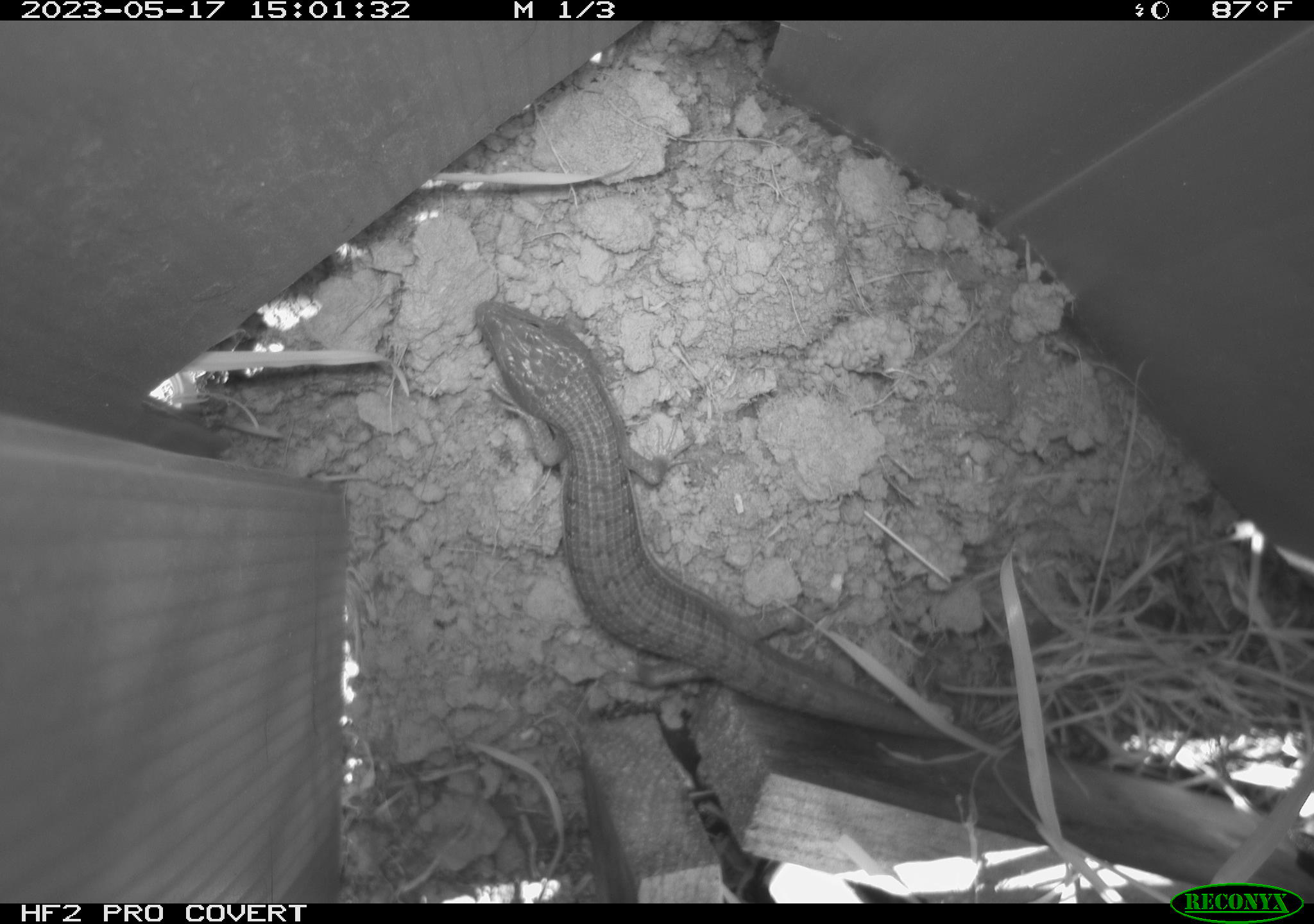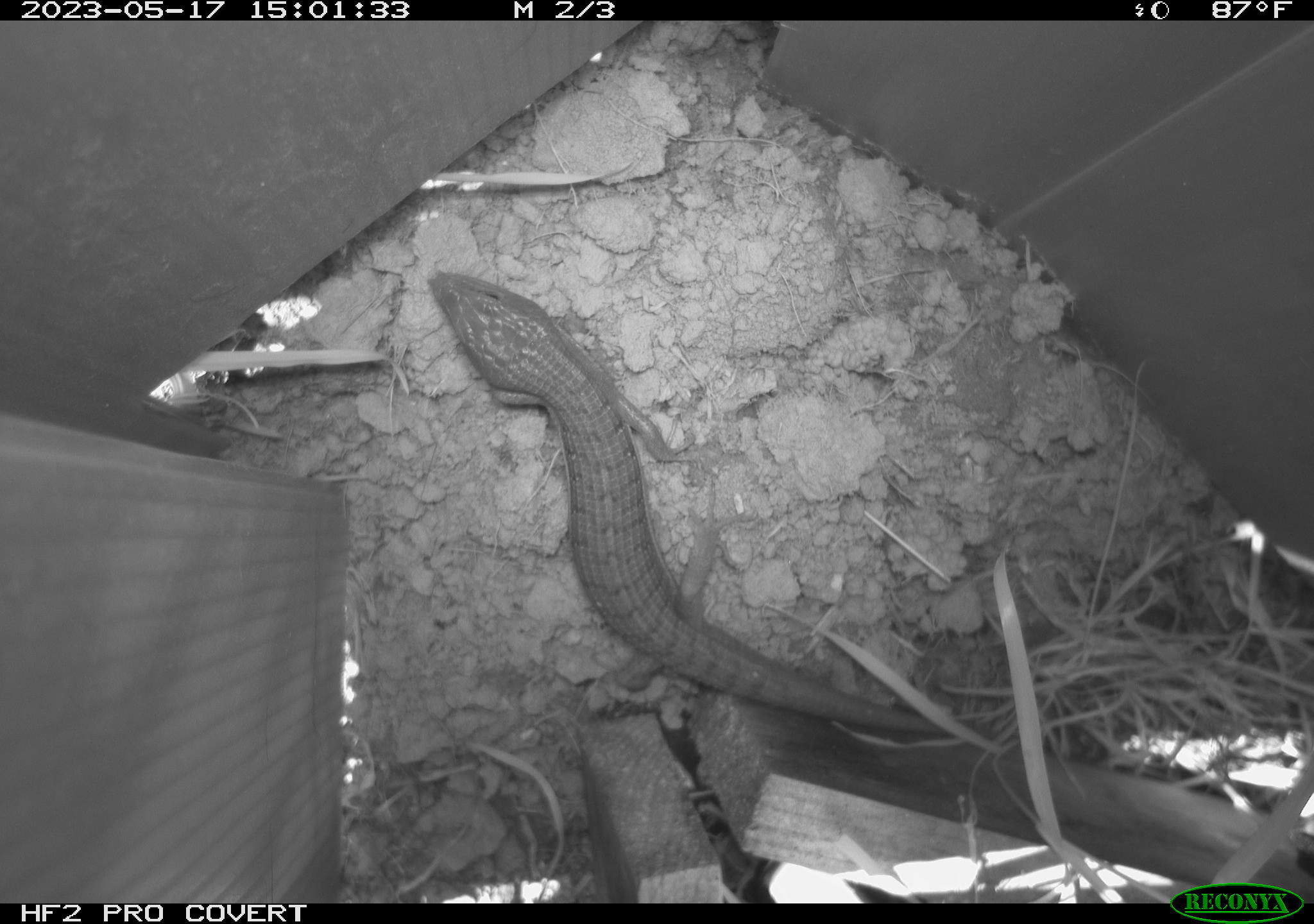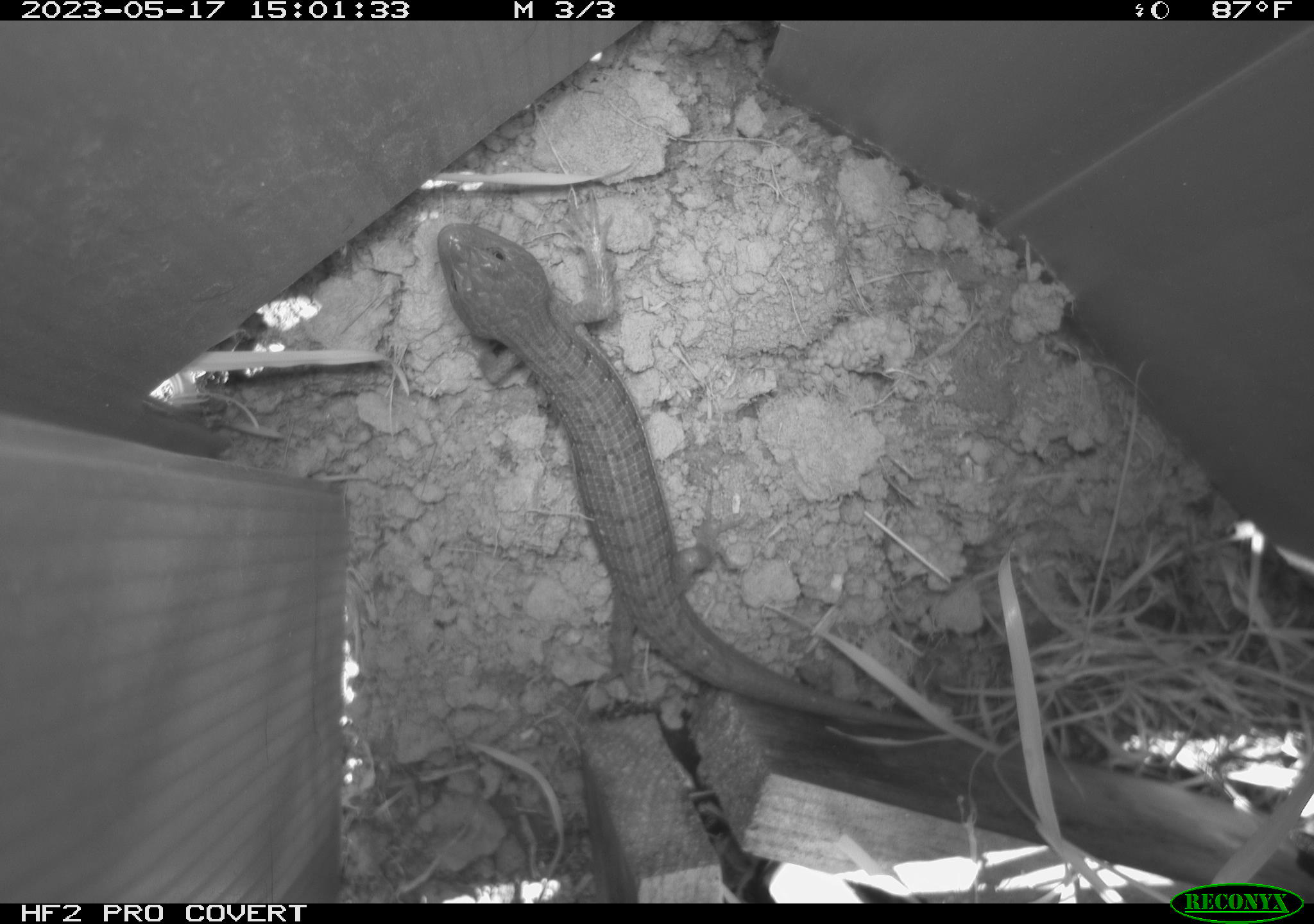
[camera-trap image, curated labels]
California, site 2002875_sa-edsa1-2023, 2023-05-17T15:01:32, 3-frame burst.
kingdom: Animalia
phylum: Chordata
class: Reptilia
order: Squamata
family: Anguidae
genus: Elgaria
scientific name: Elgaria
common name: alligator lizards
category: elgaria species